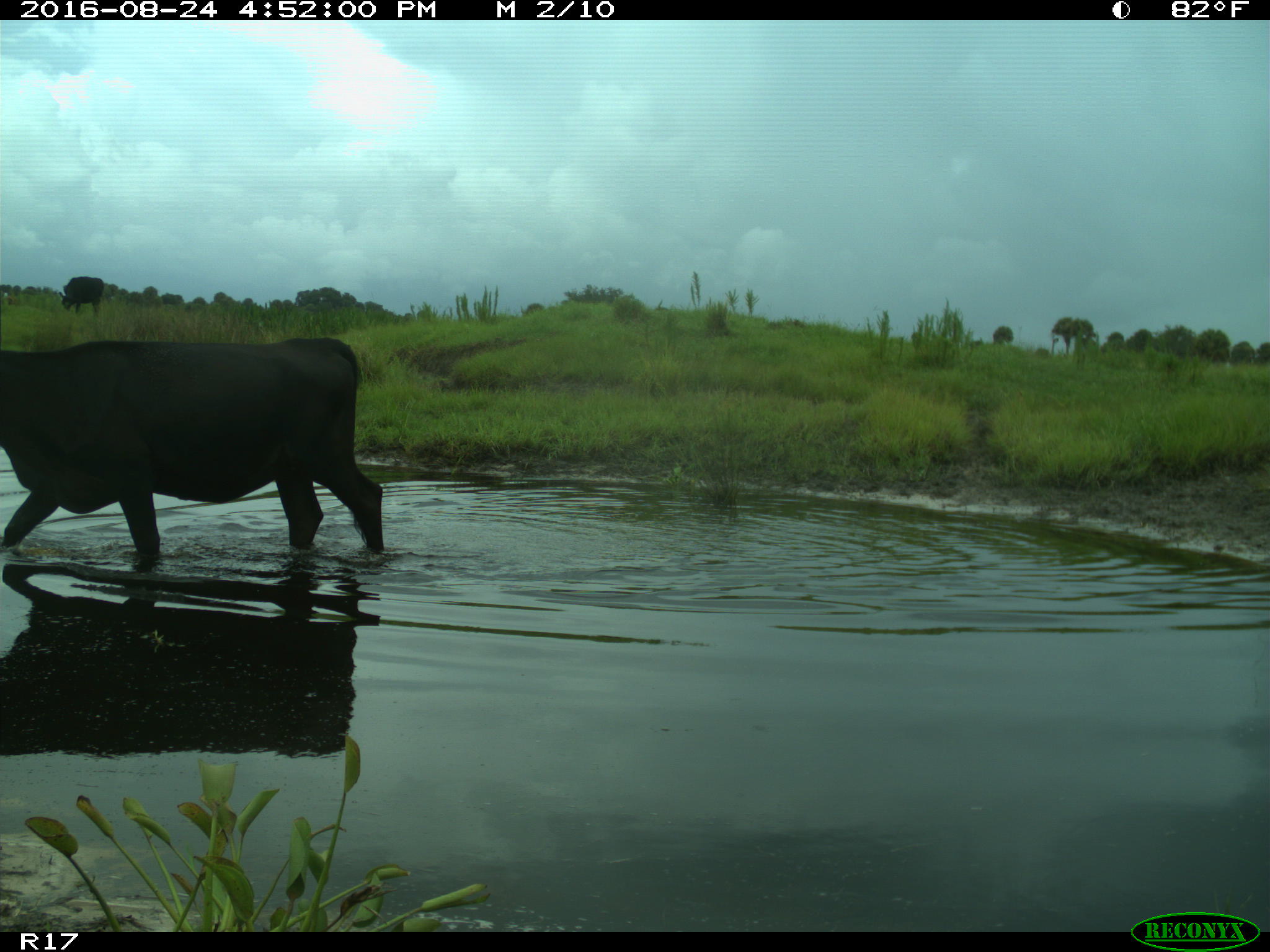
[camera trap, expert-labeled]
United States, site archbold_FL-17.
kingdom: Animalia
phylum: Chordata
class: Mammalia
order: Artiodactyla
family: Bovidae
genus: Bos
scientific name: Bos taurus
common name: domestic cow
Bos taurus (domestic cow).